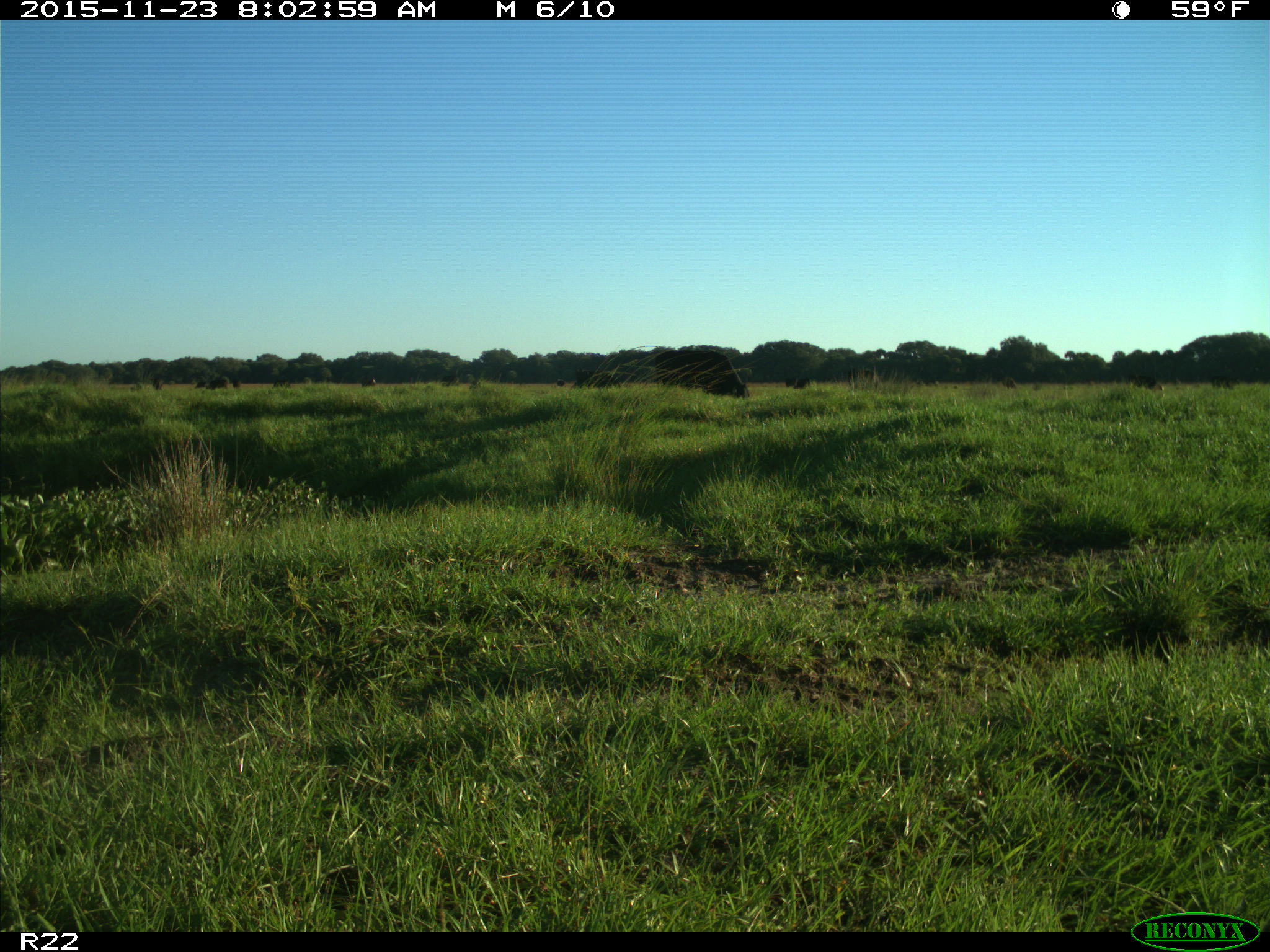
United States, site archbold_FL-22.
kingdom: Animalia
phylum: Chordata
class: Mammalia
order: Artiodactyla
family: Bovidae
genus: Bos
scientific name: Bos taurus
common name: domestic cow